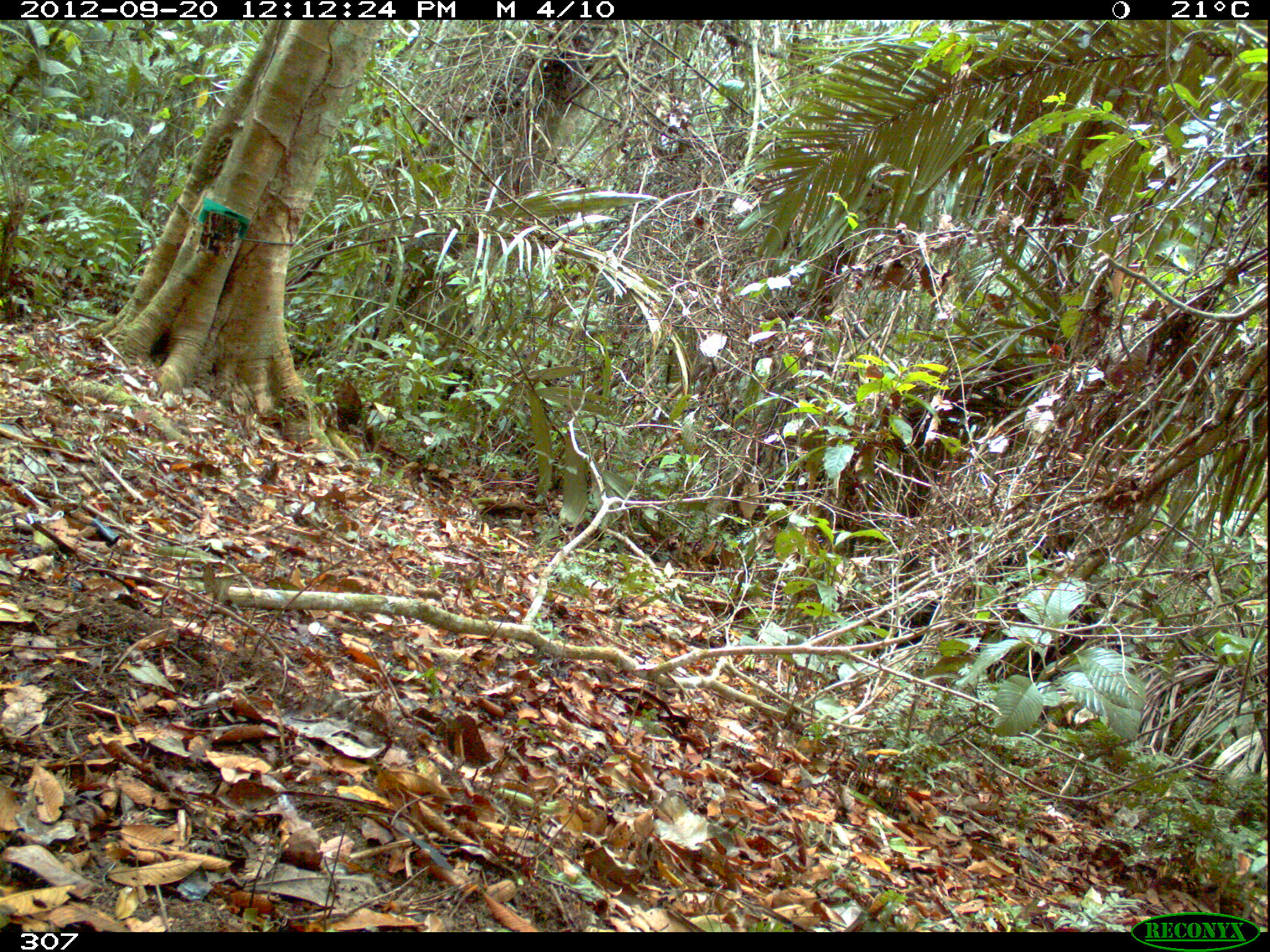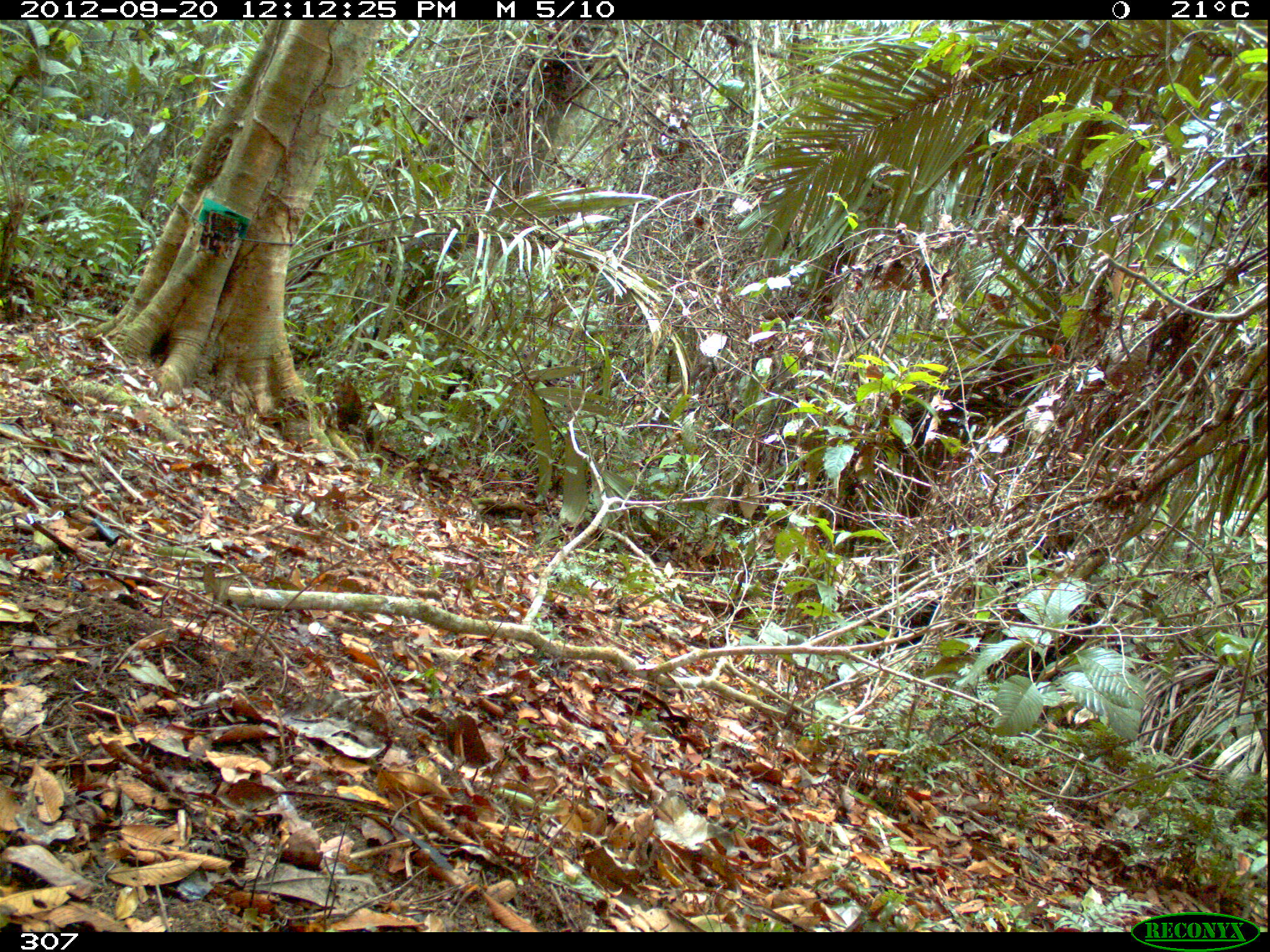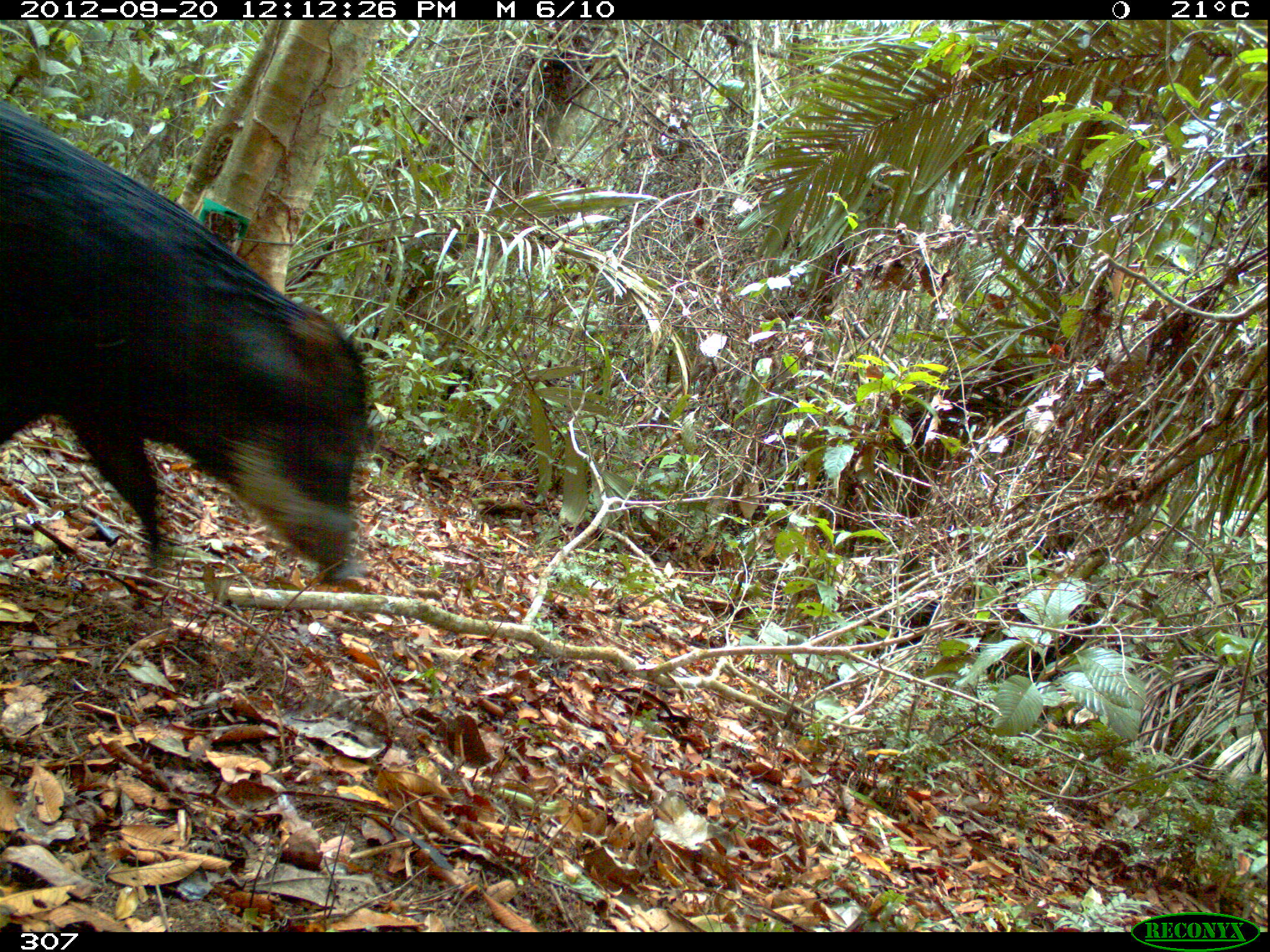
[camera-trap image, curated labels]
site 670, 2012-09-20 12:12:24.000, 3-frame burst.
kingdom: Animalia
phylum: Chordata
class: Mammalia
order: Artiodactyla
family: Tayassuidae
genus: Tayassu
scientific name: Tayassu pecari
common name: white-lipped peccary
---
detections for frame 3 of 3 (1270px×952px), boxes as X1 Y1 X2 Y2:
tayassu pecari: 0 103 362 582